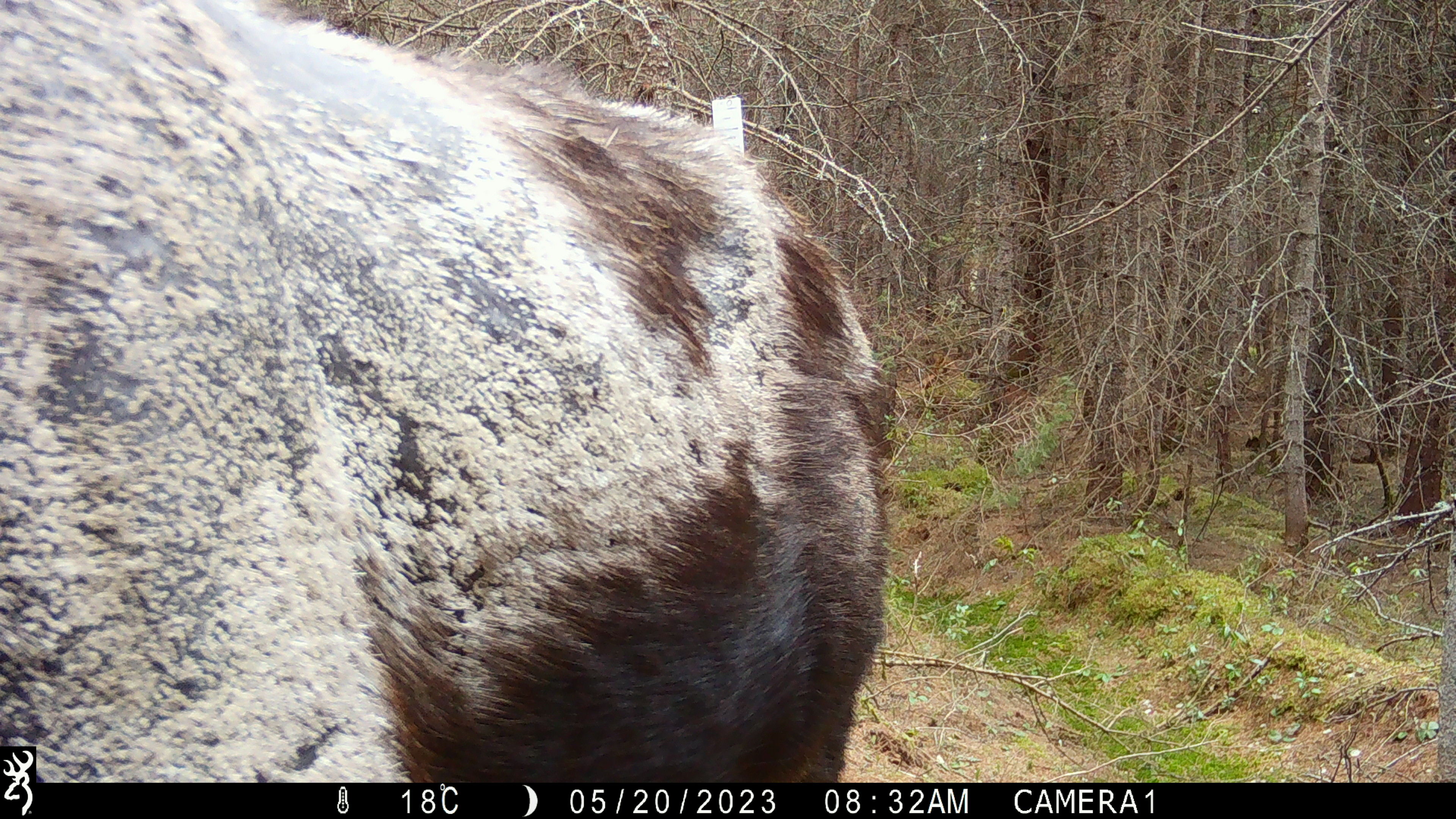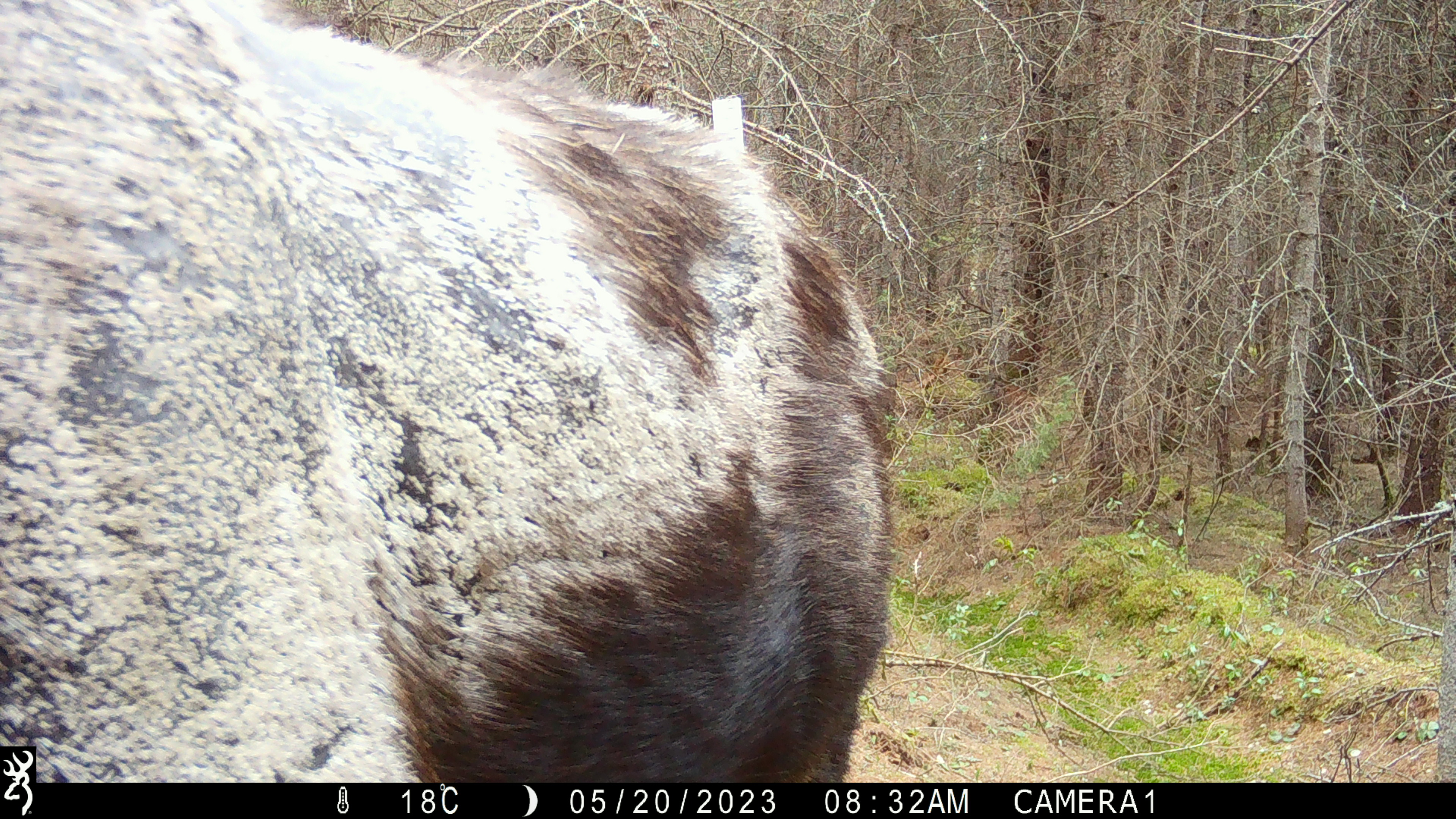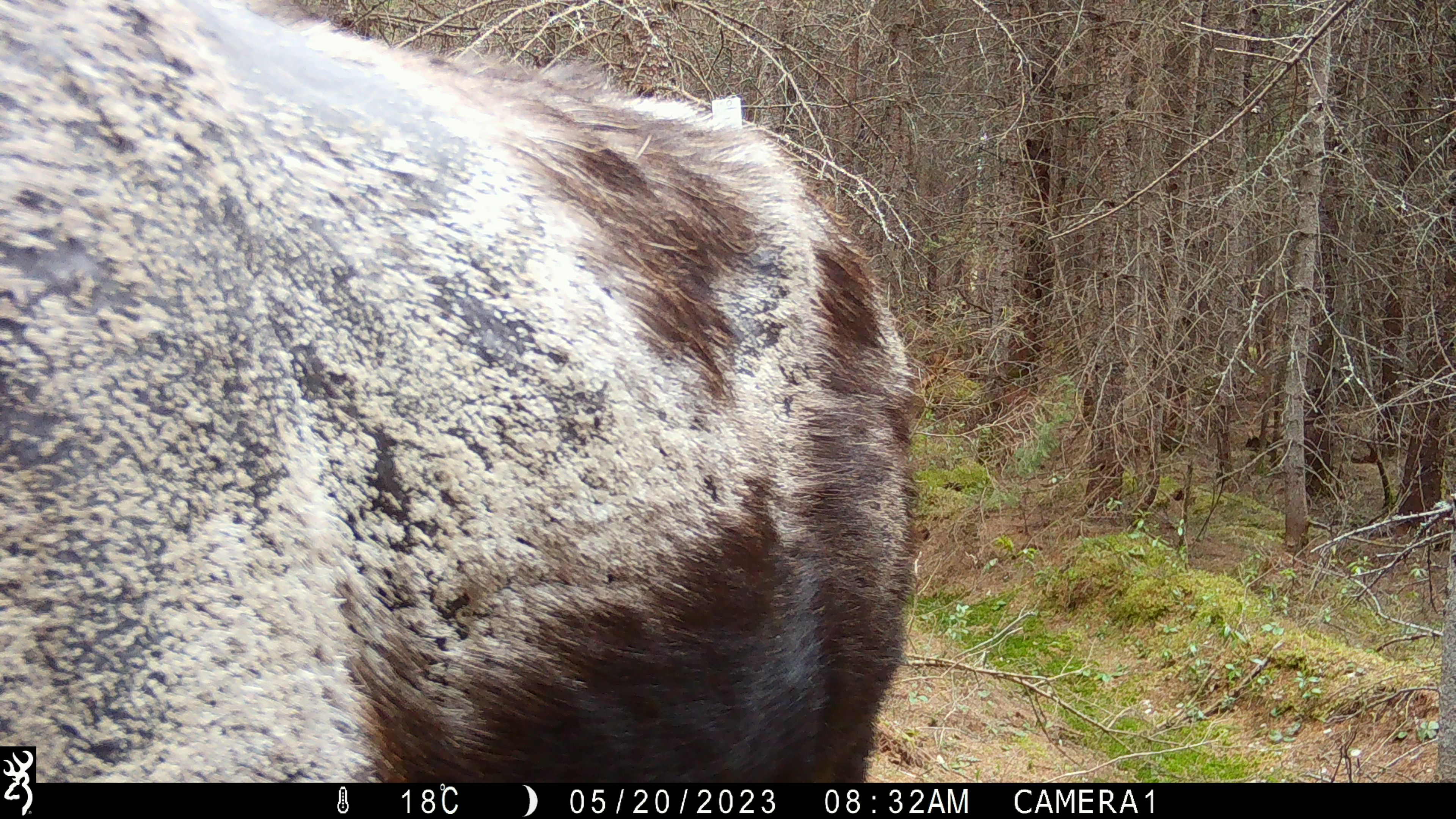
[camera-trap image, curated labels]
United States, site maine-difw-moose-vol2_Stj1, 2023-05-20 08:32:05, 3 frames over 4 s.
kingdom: Animalia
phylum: Chordata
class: Mammalia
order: Artiodactyla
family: Cervidae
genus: Alces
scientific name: Alces alces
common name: moose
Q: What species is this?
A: Moose (Alces alces).